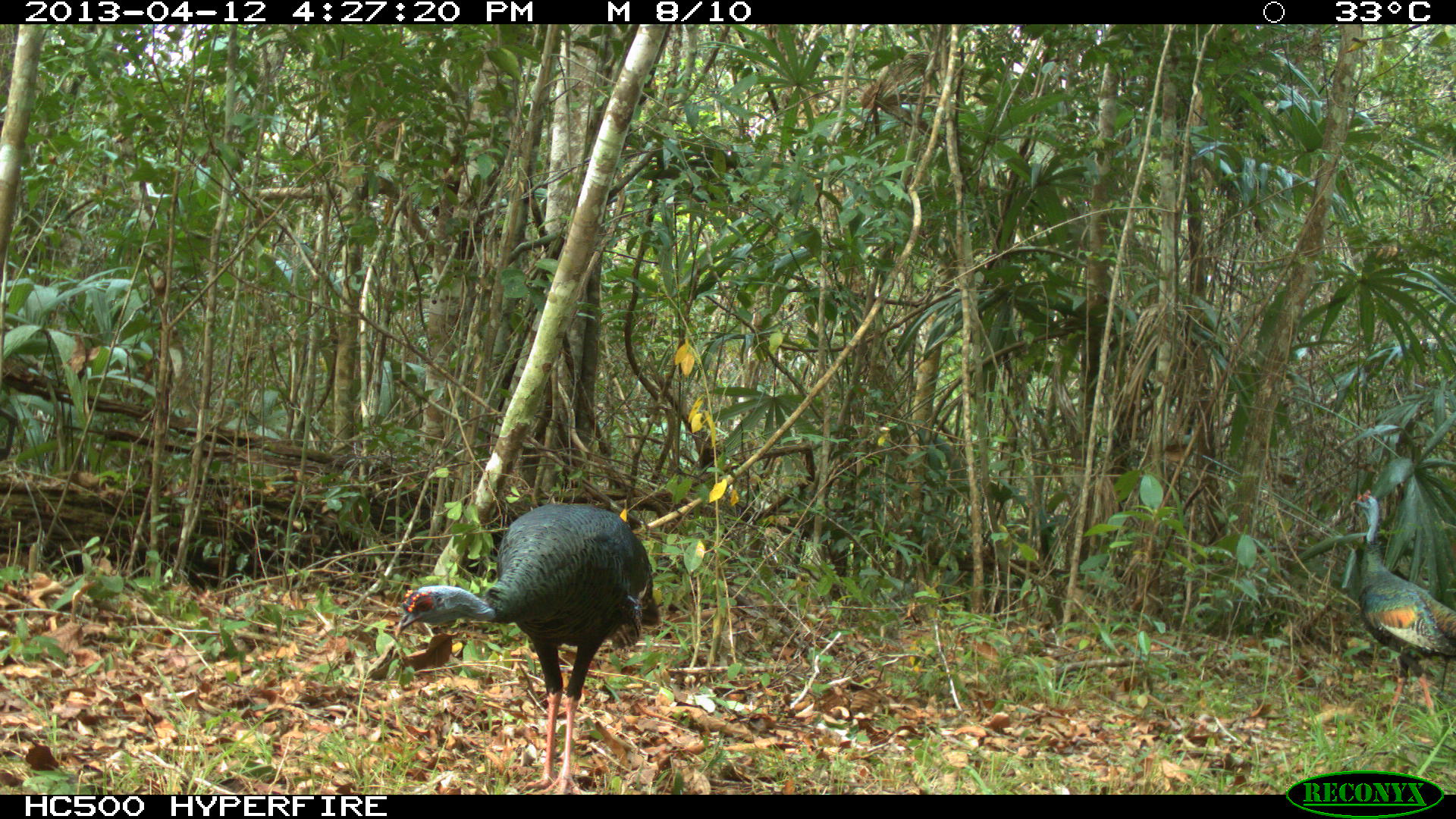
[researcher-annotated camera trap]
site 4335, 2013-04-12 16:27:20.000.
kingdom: Animalia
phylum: Chordata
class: Aves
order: Galliformes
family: Phasianidae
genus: Meleagris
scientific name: Meleagris ocellata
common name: ocellated turkey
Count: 2.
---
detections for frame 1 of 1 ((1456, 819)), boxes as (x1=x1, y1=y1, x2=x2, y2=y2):
meleagris ocellata: (x1=392, y1=502, x2=662, y2=793); (x1=1347, y1=487, x2=1456, y2=732)